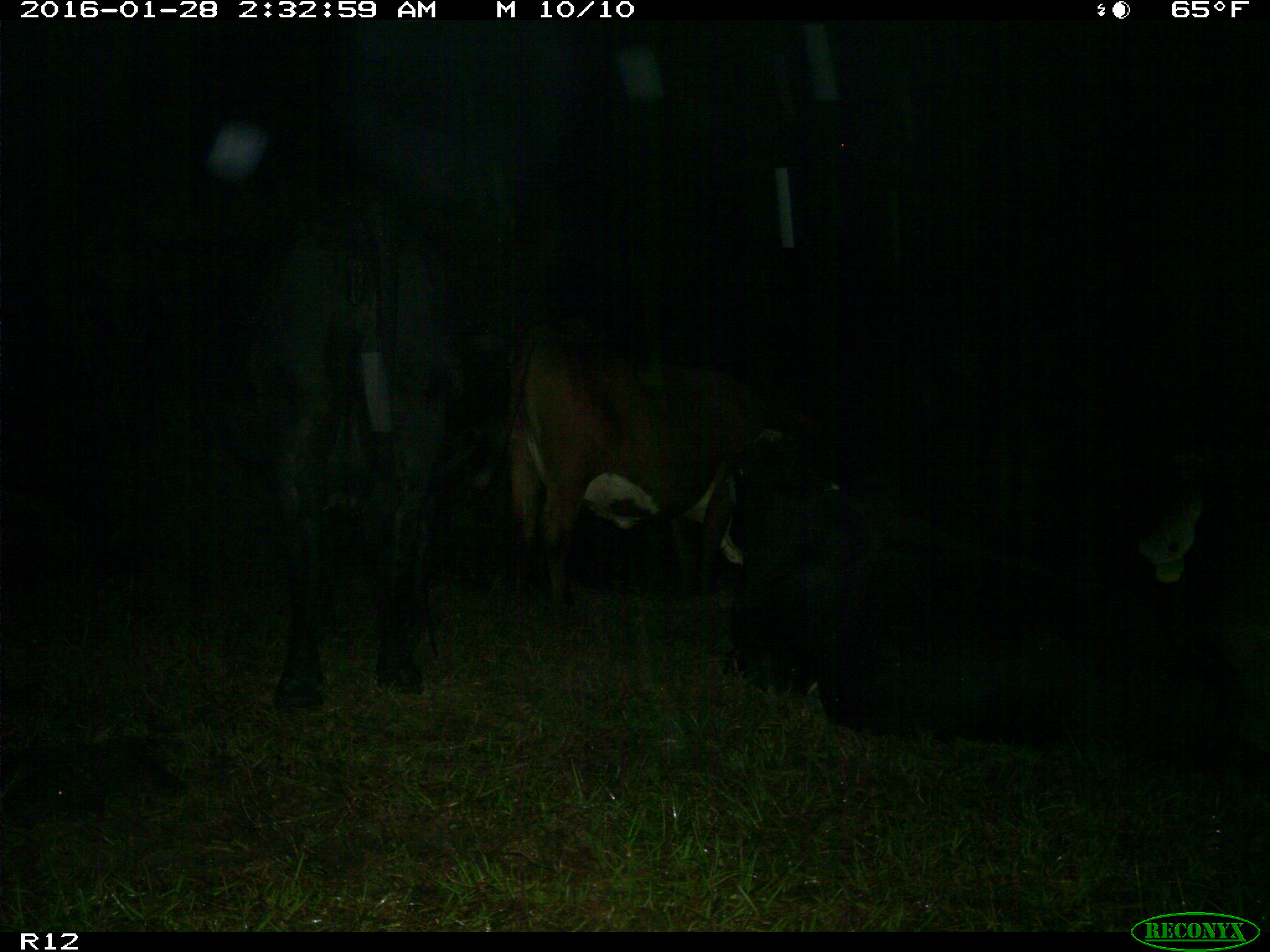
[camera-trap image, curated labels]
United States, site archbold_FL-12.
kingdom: Animalia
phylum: Chordata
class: Mammalia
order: Artiodactyla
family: Bovidae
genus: Bos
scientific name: Bos taurus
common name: domestic cow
Bos taurus (domestic cow).